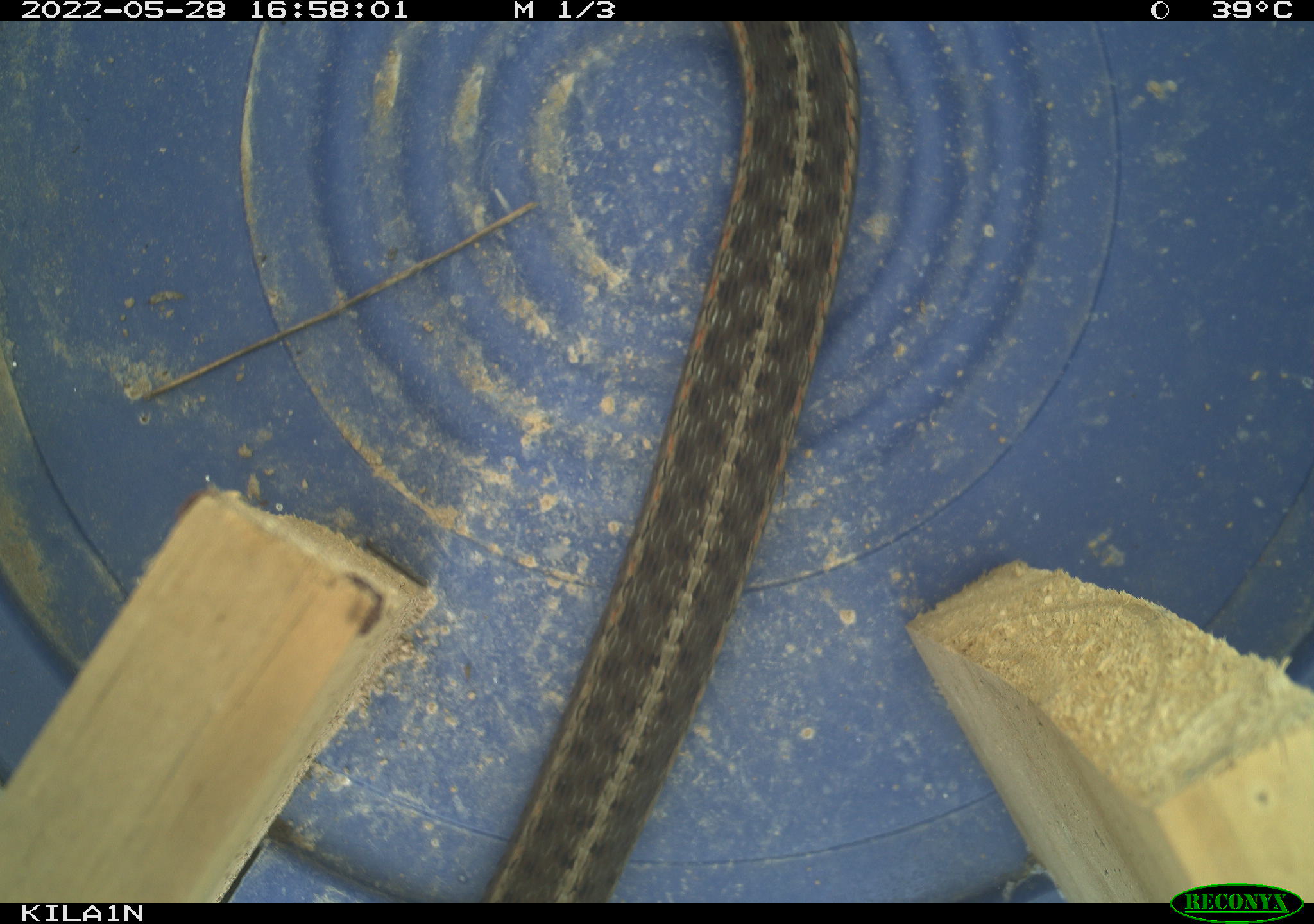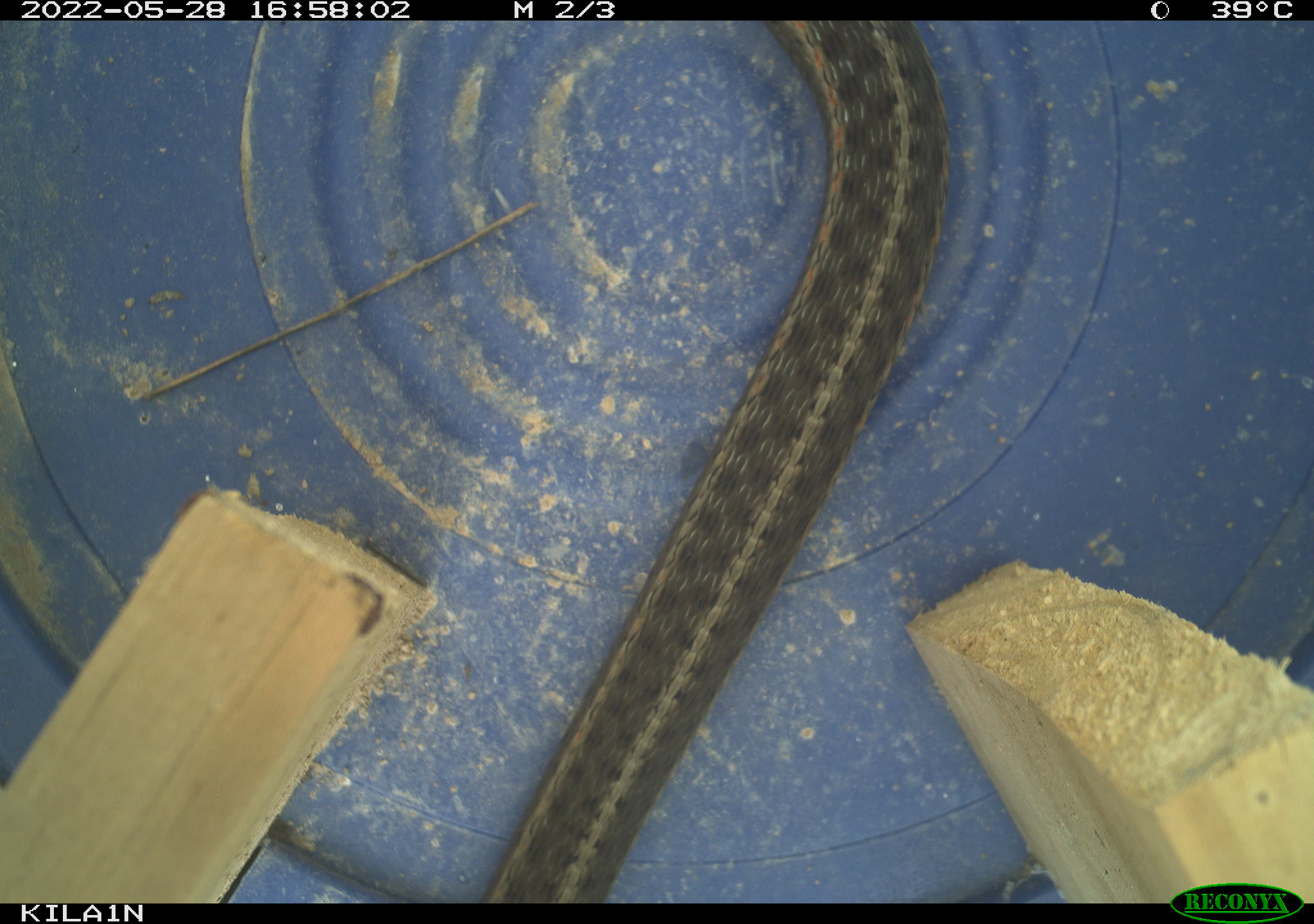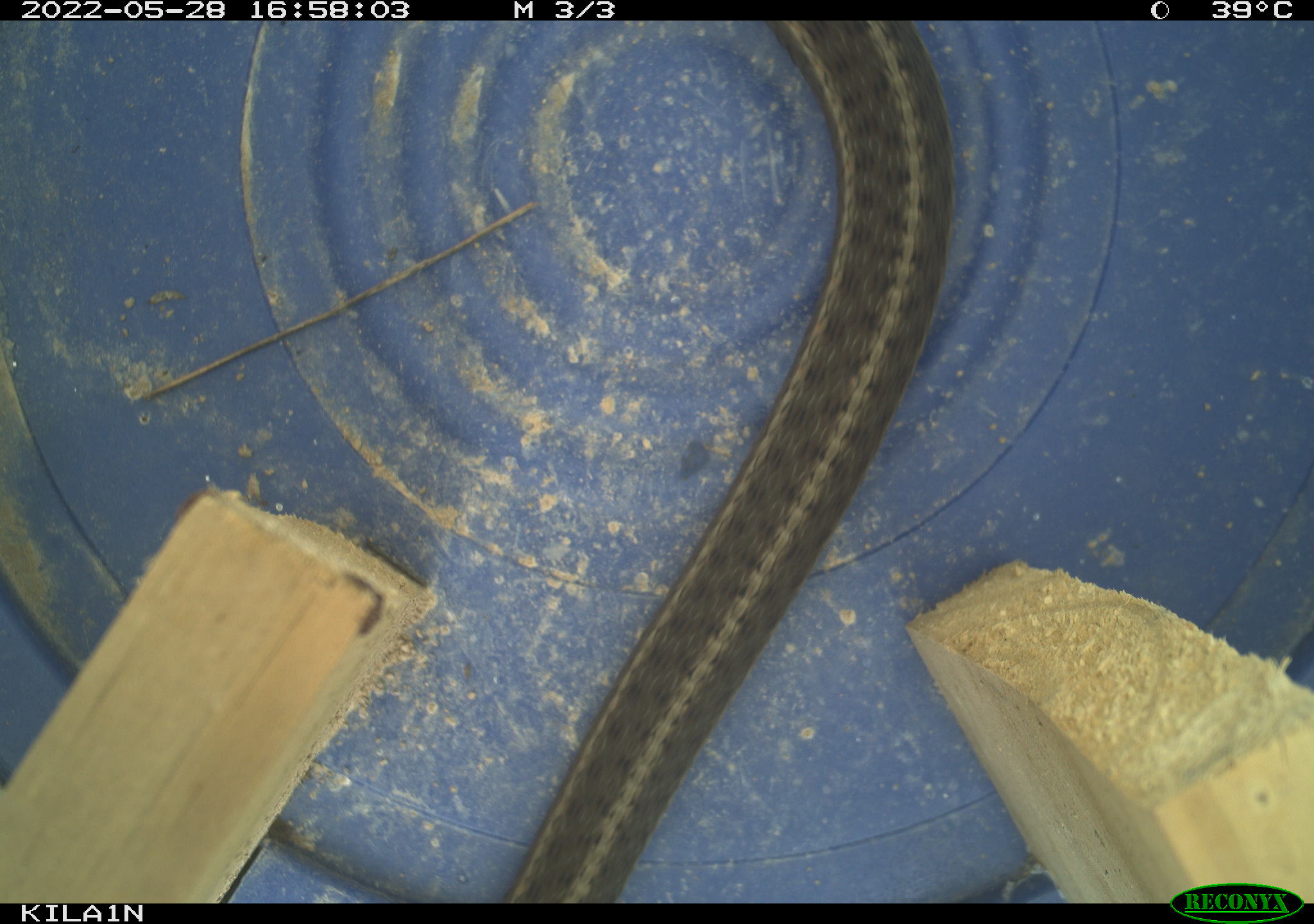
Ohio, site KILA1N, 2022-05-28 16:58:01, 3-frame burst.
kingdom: Animalia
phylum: Chordata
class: Reptilia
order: Squamata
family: Colubridae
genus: Thamnophis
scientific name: Thamnophis sirtalis sirtalis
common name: eastern gartersnake